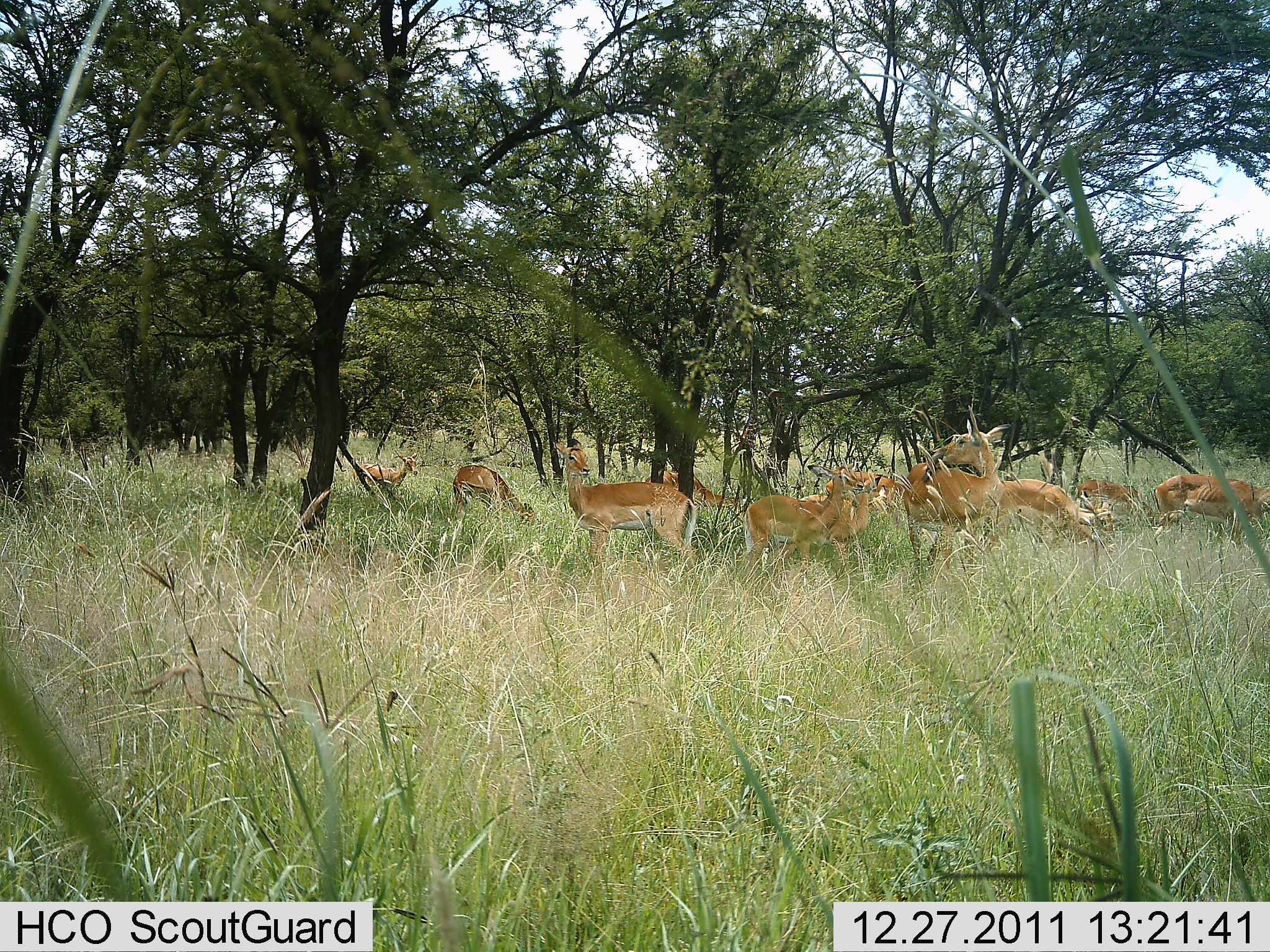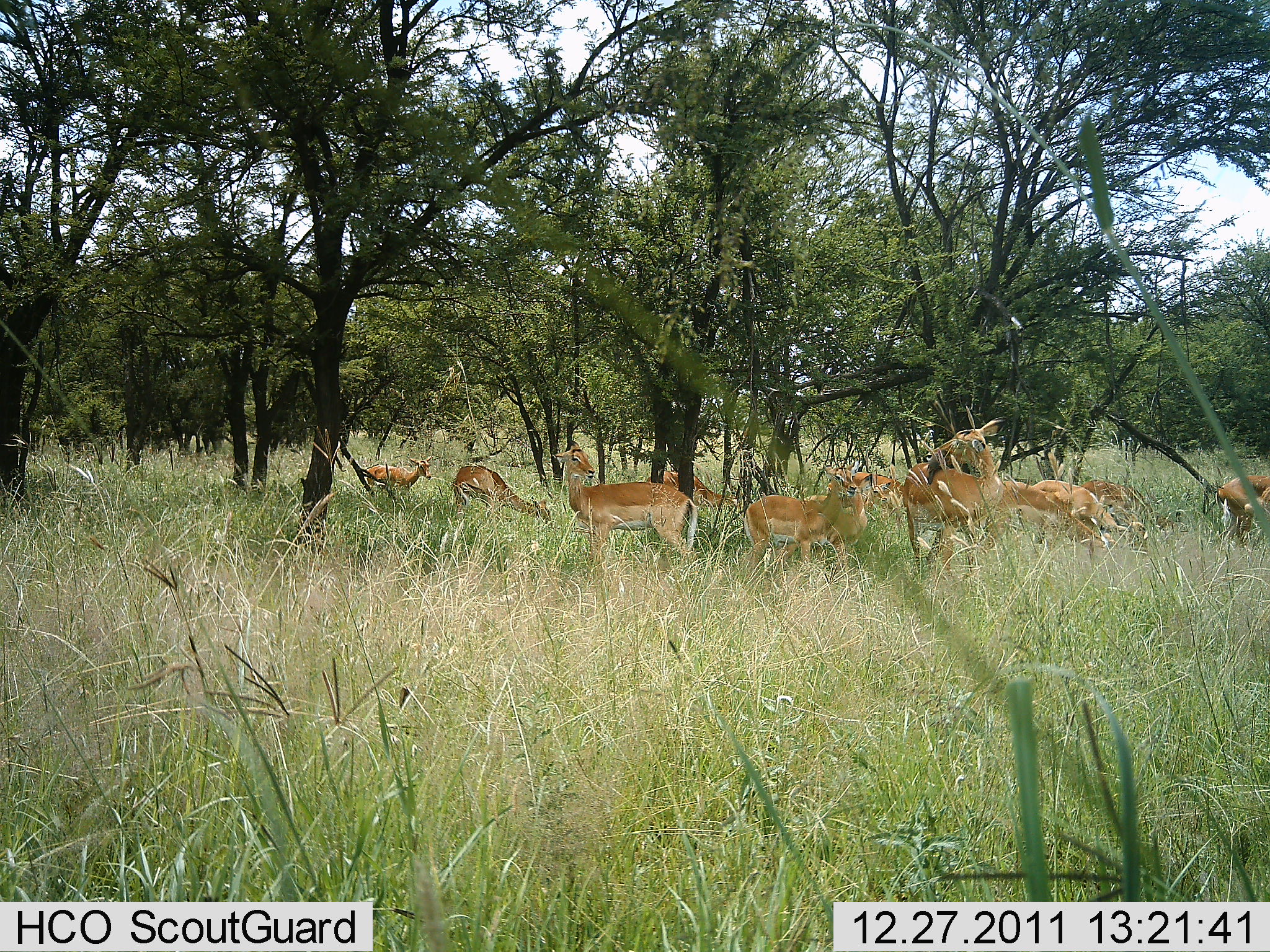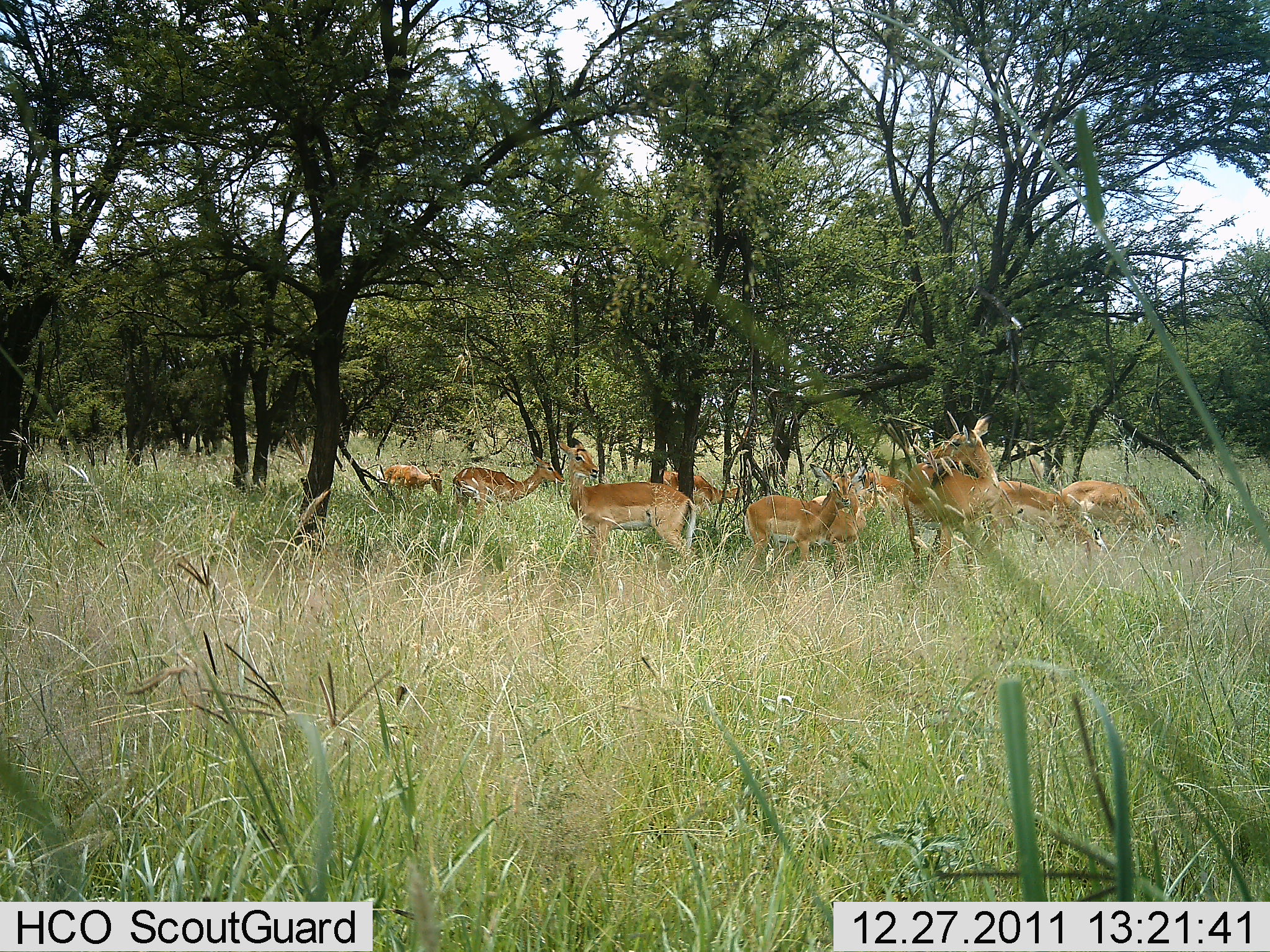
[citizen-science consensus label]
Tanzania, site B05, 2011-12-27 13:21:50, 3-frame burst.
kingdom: Animalia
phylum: Chordata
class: Mammalia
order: Artiodactyla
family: Bovidae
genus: Nanger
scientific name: Nanger granti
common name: grant's gazelle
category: gazellegrants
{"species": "gazellegrants (grant's gazelle) (Nanger granti)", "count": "9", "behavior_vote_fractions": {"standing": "91%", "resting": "0%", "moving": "27%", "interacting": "18%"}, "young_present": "18%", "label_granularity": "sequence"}